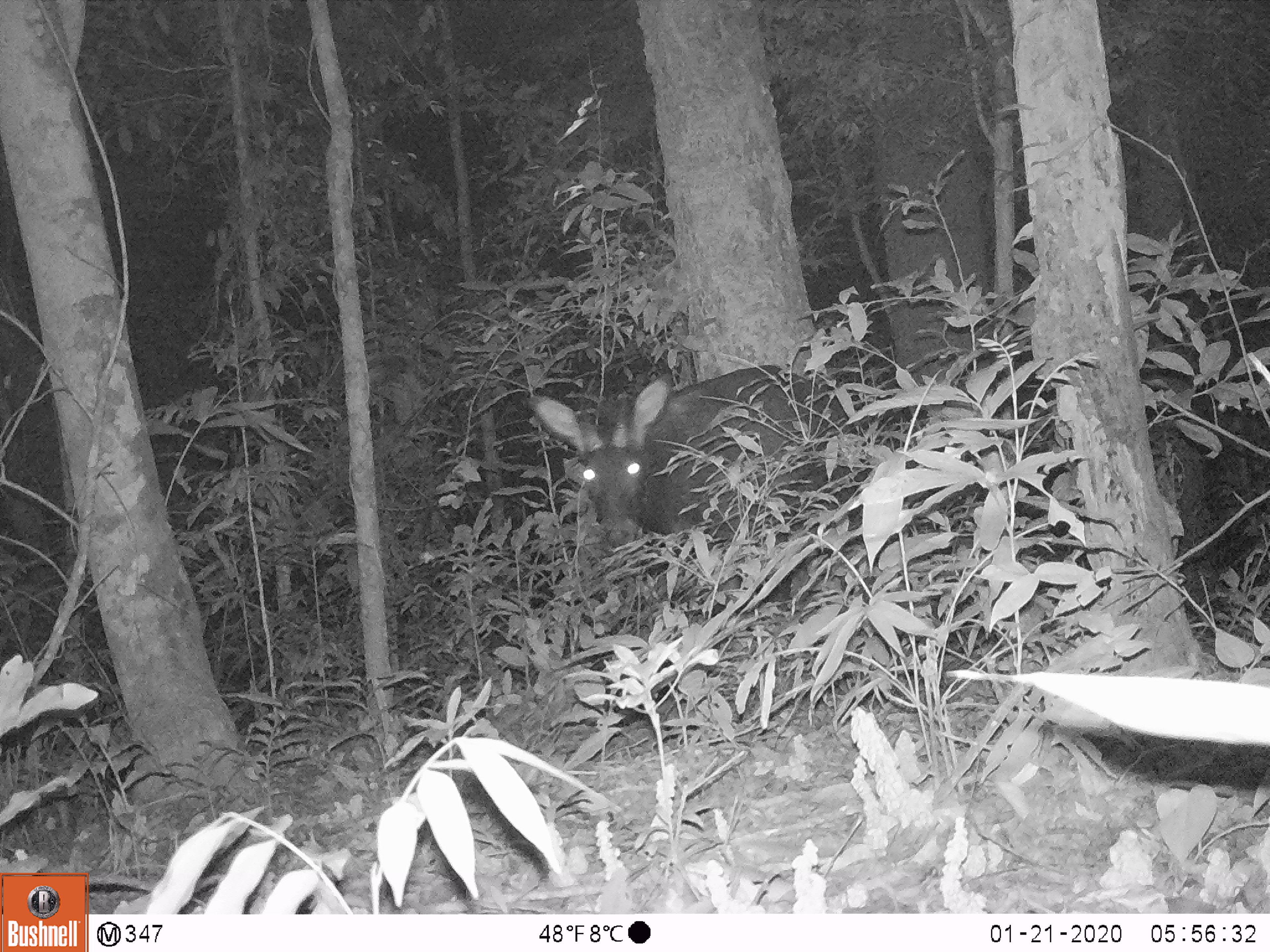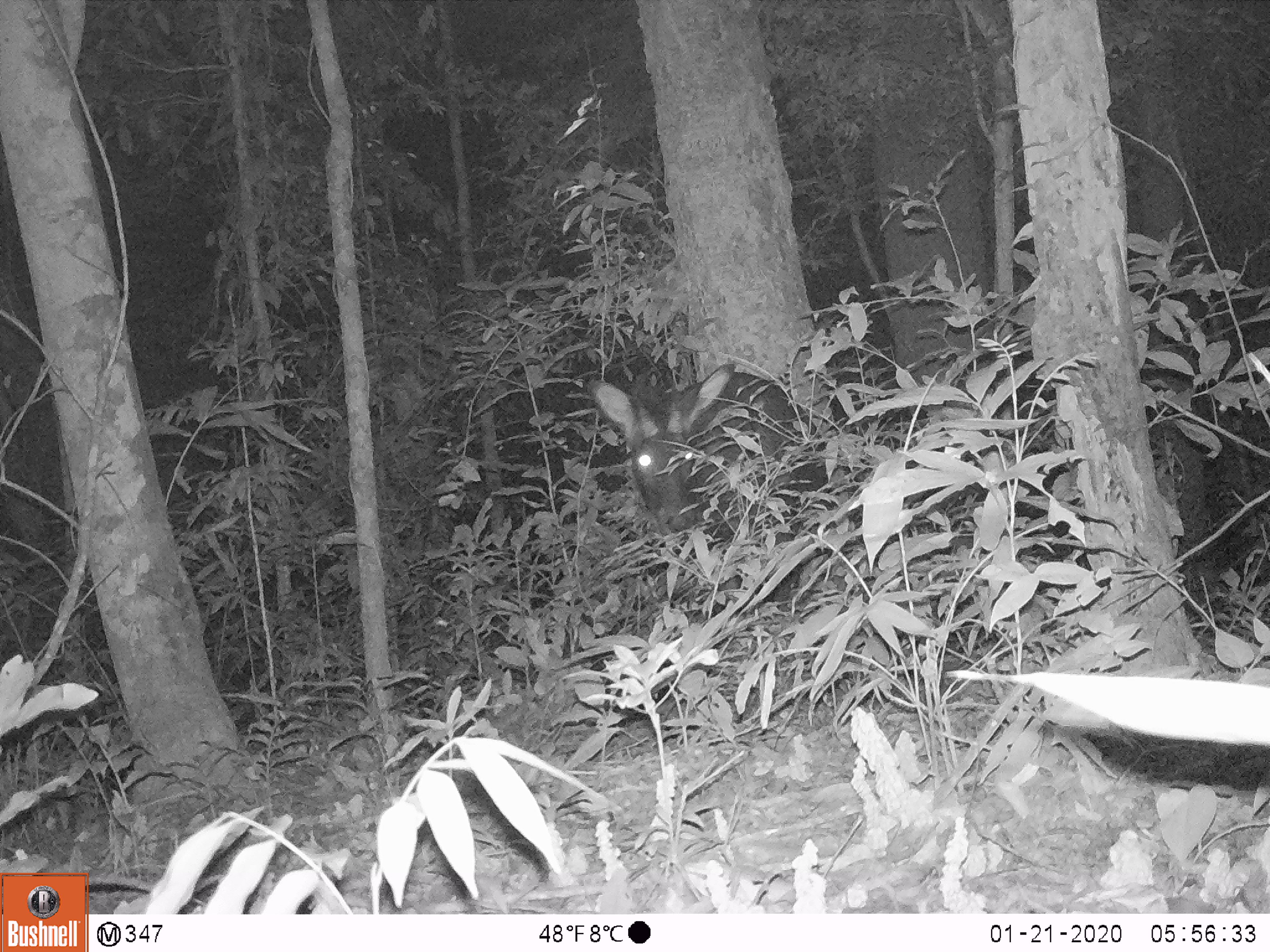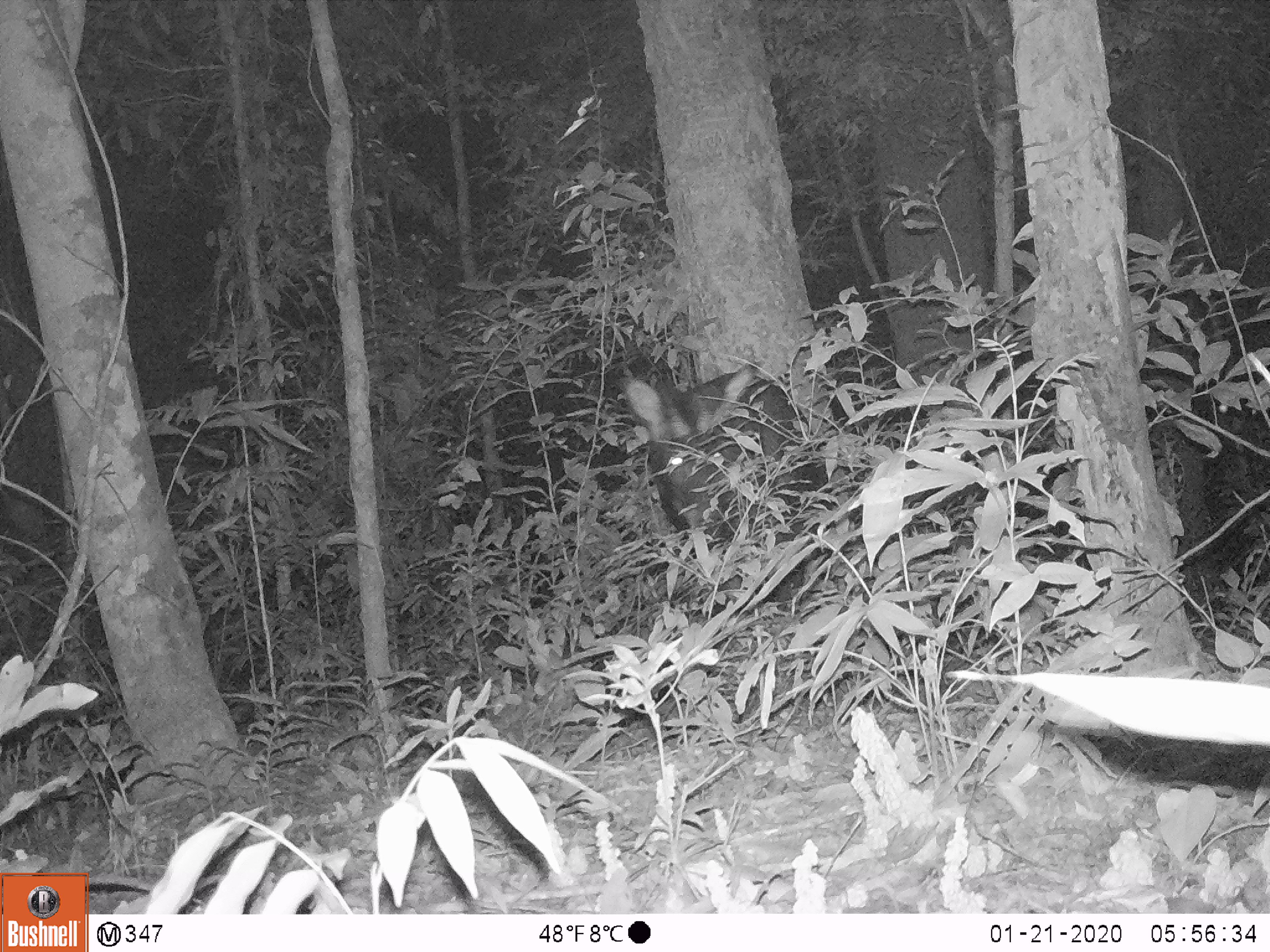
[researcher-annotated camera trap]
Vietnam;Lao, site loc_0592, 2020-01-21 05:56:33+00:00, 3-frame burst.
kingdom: Animalia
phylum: Chordata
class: Mammalia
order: Artiodactyla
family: Bovidae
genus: Capricornis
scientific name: Capricornis sumatraensis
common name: chinese serow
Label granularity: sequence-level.